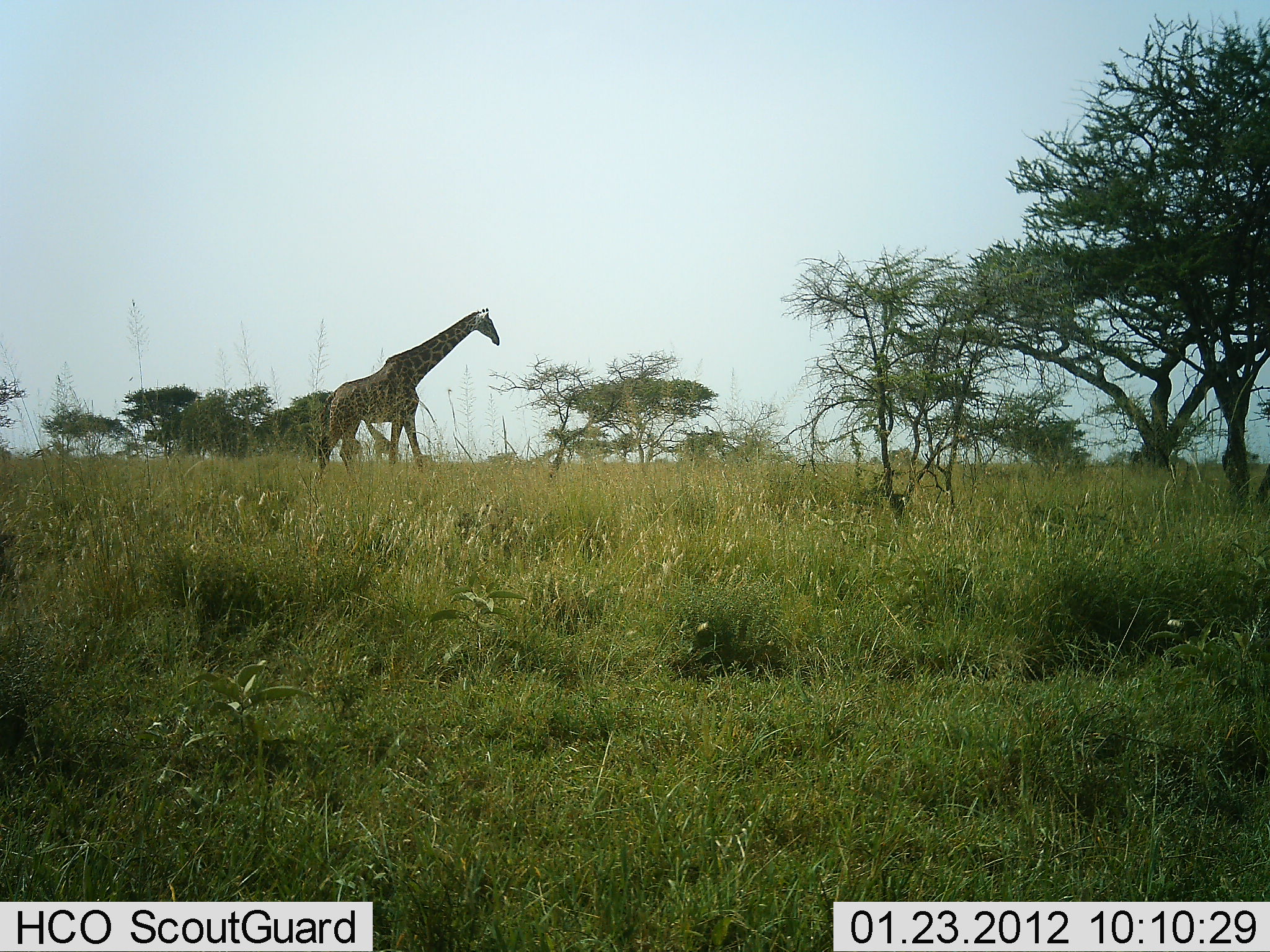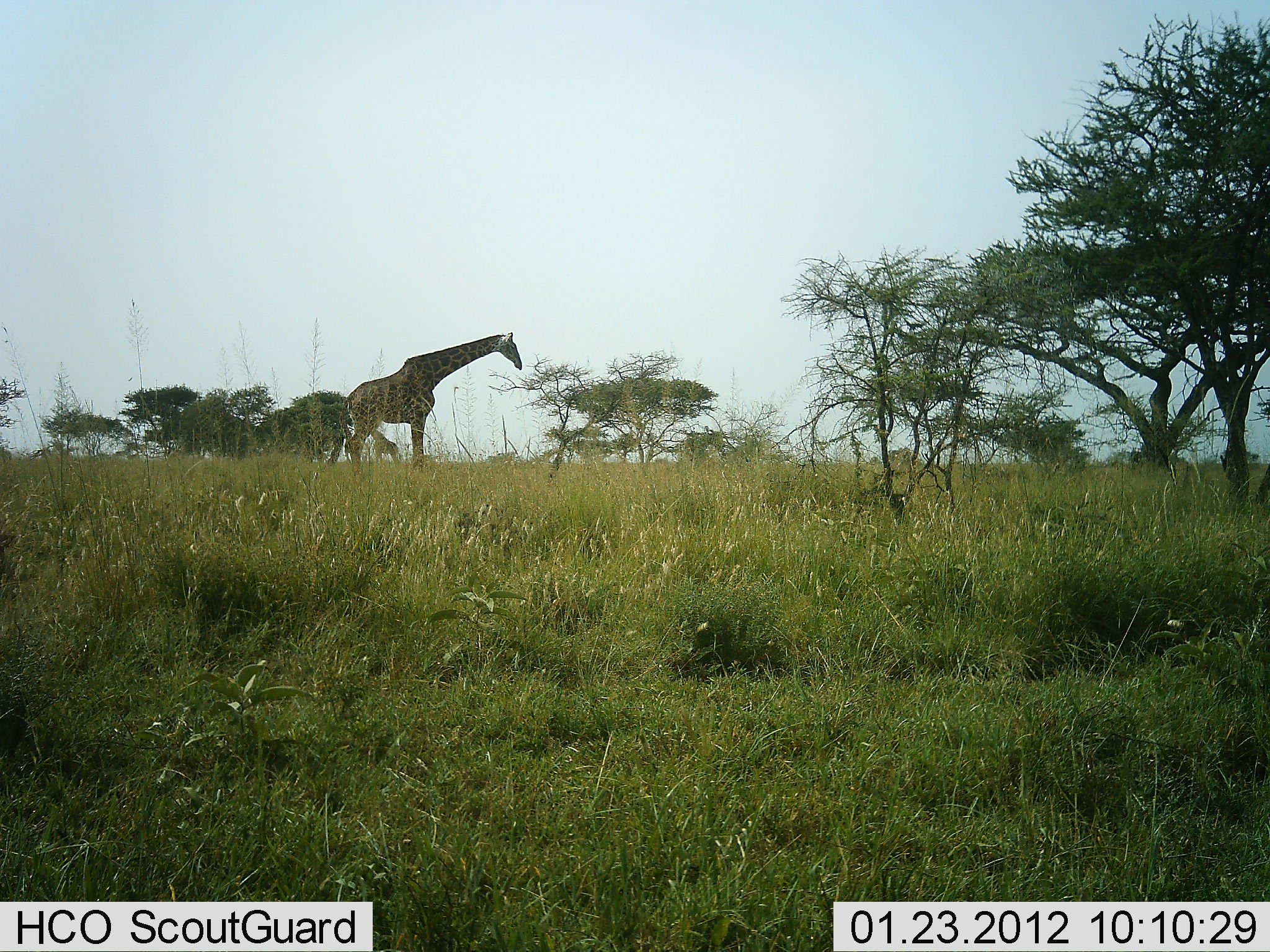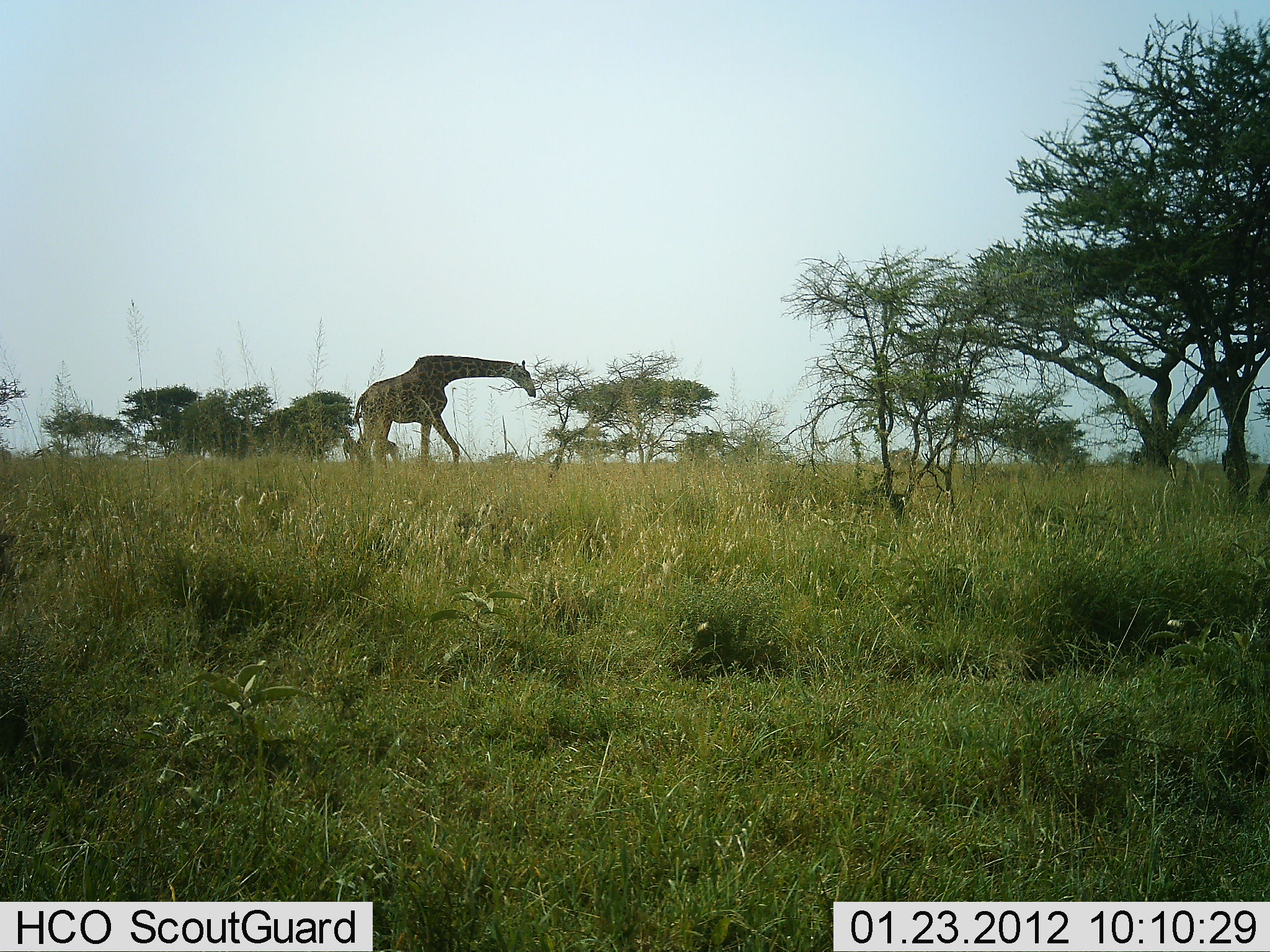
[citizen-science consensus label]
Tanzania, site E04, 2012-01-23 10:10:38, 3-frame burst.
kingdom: Animalia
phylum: Chordata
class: Mammalia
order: Artiodactyla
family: Giraffidae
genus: Giraffa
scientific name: Giraffa camelopardalis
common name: giraffe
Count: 2.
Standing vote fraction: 42%.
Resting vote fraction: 0%.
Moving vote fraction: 62%.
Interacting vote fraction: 0%.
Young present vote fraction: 0%.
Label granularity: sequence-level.